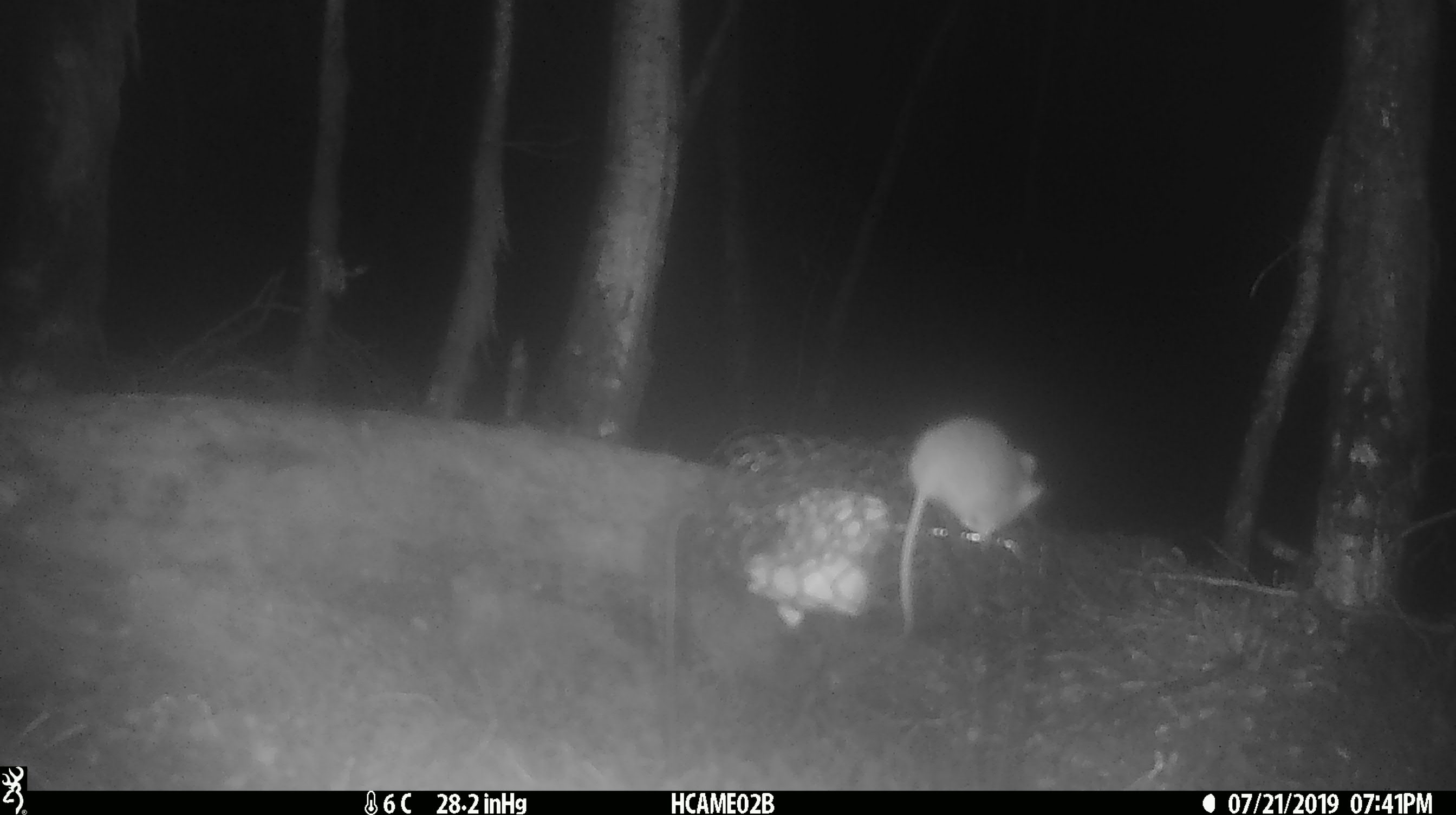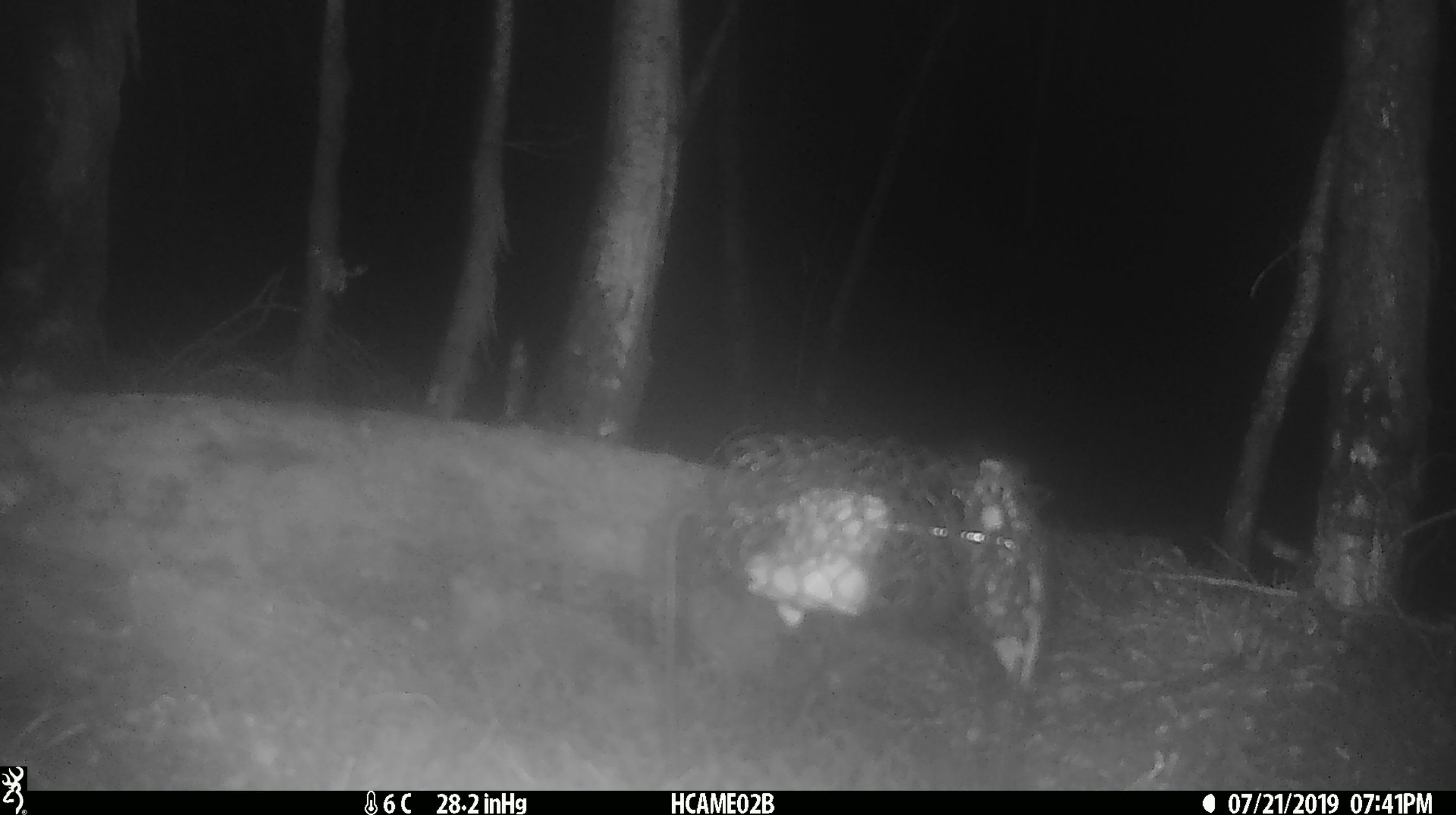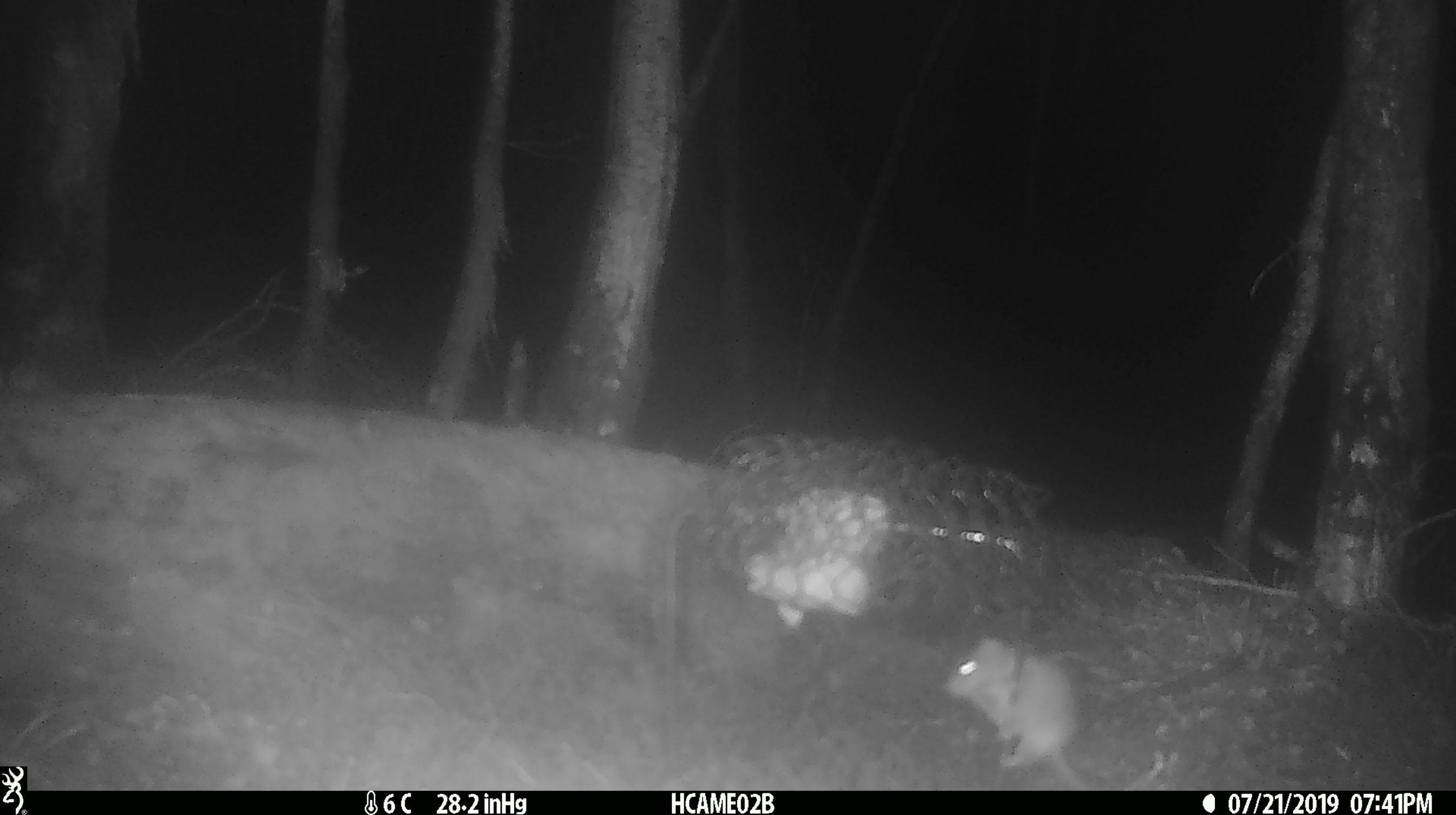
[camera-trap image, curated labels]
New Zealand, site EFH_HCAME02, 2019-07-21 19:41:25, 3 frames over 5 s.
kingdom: Animalia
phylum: Chordata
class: Mammalia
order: Rodentia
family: Muridae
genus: Mus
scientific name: Mus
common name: mouse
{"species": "mouse (Mus)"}